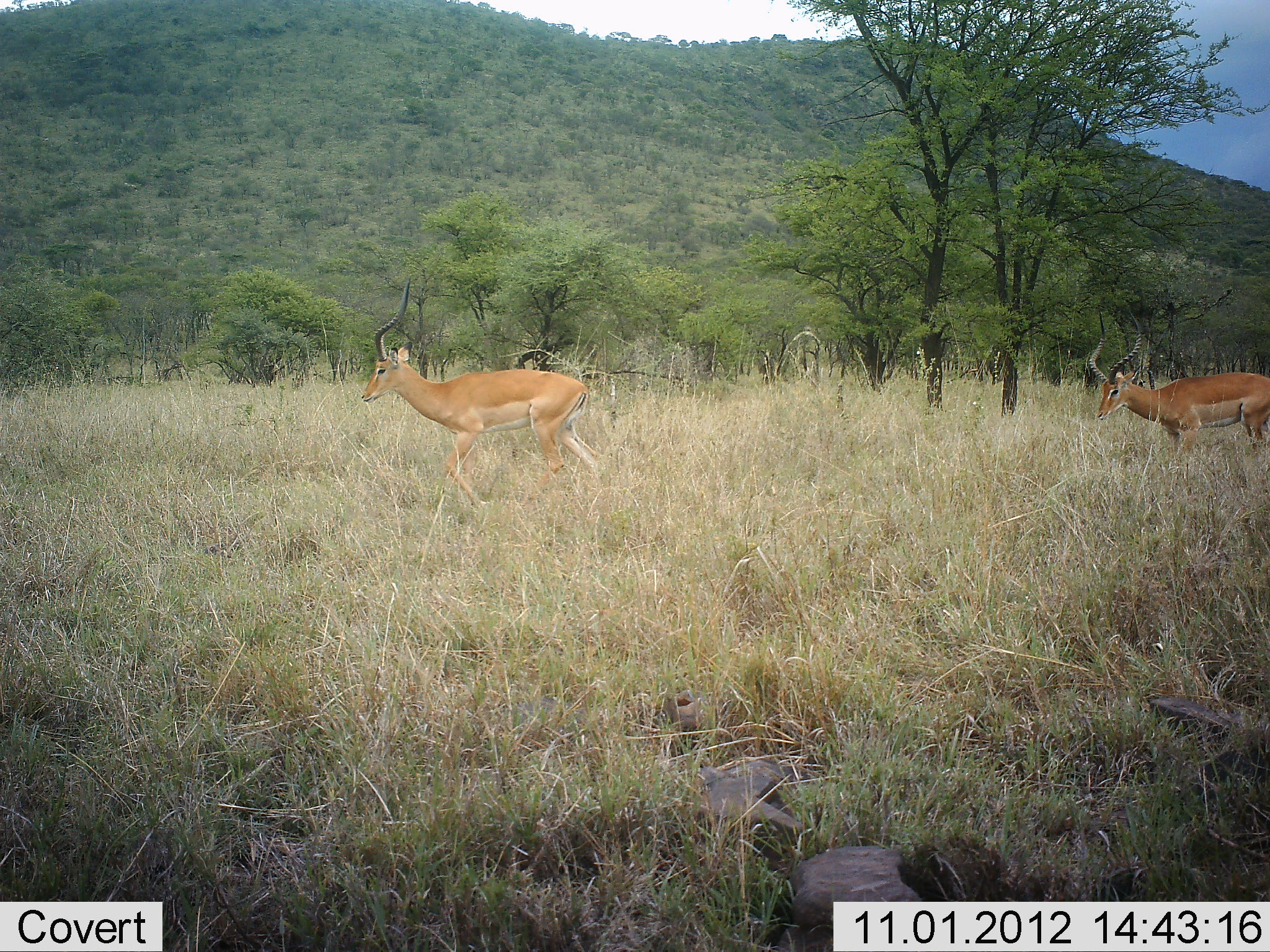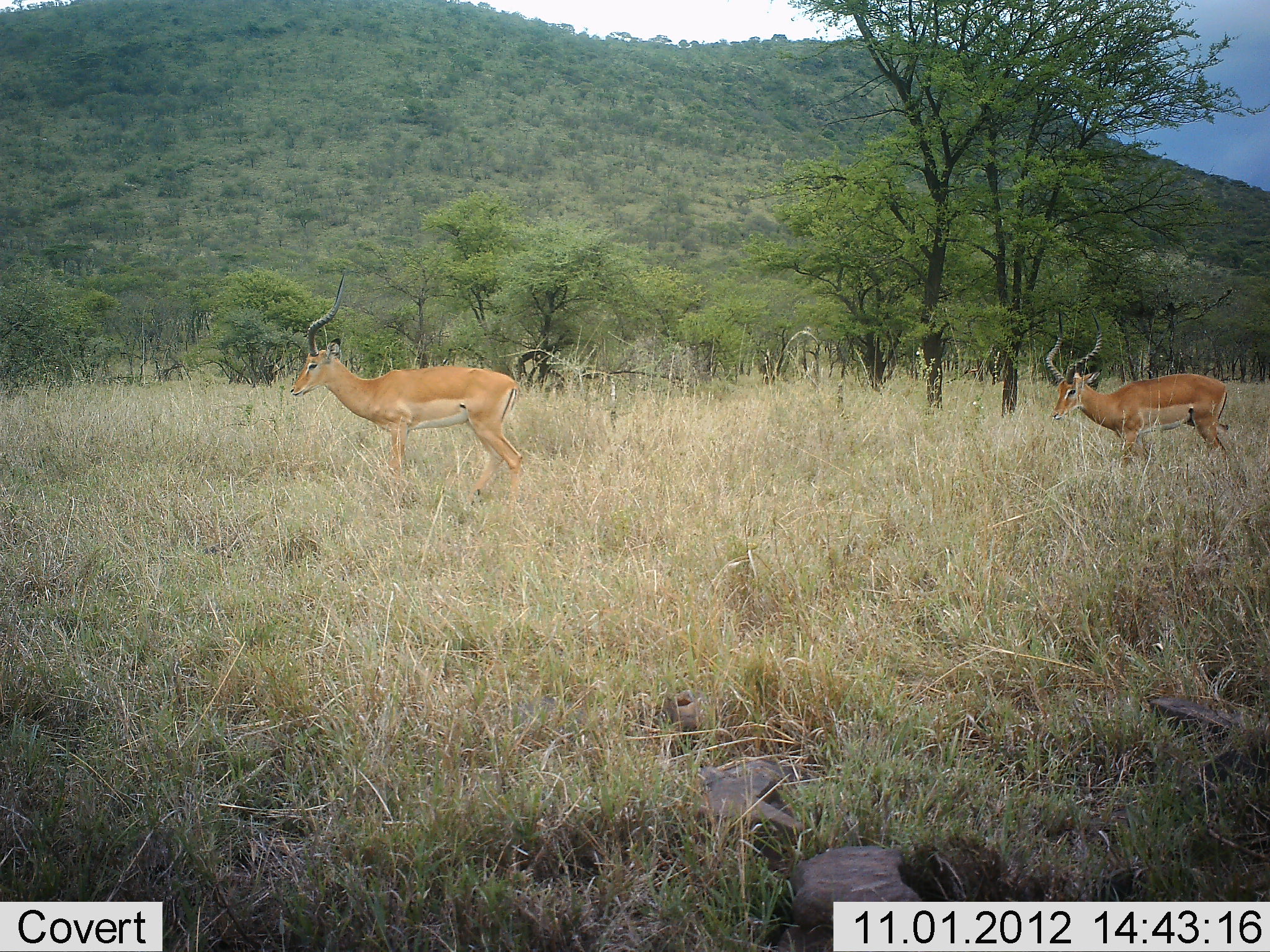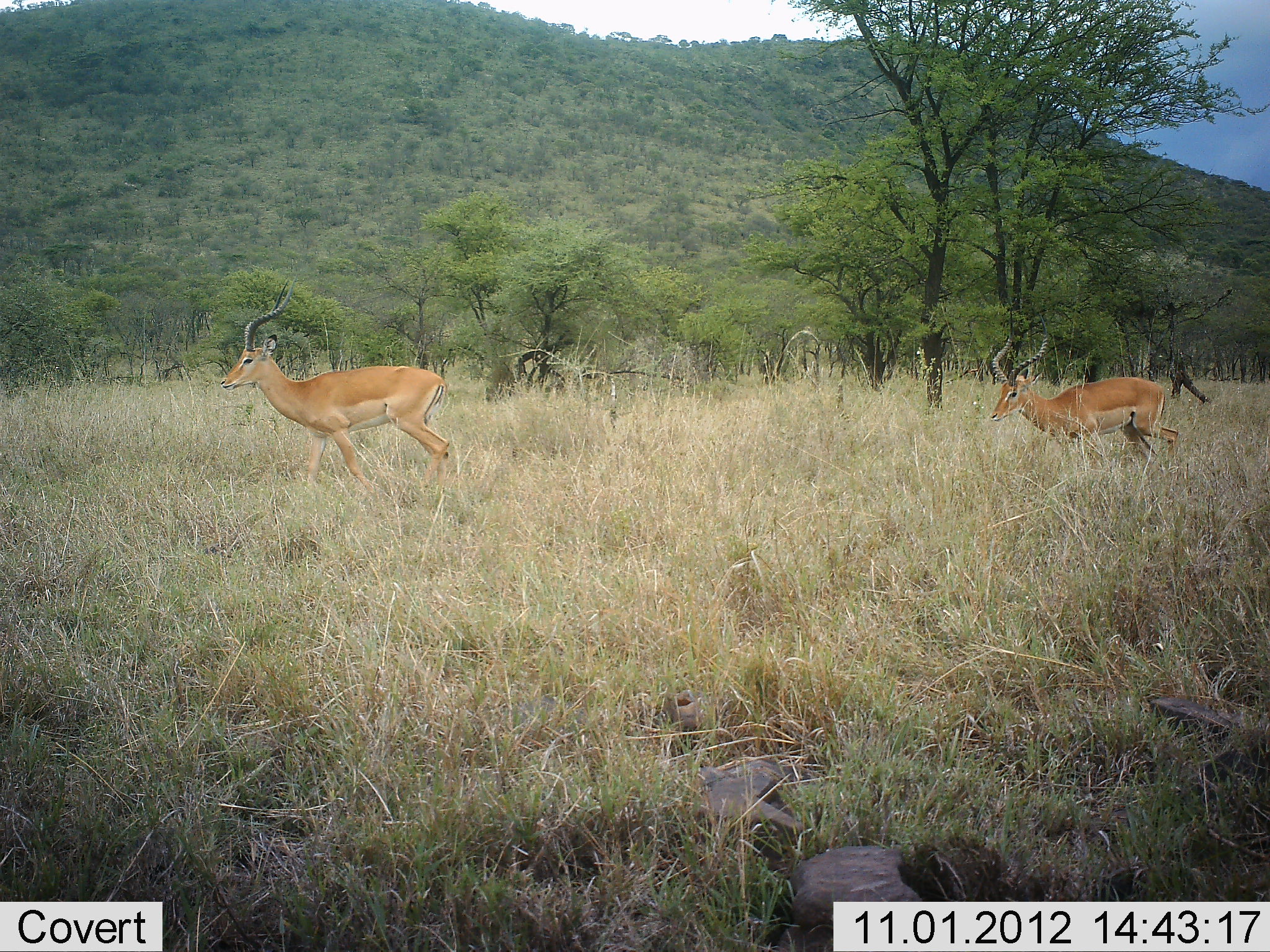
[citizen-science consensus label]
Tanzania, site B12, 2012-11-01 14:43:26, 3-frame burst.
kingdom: Animalia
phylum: Chordata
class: Mammalia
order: Artiodactyla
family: Bovidae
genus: Aepyceros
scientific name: Aepyceros melampus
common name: impala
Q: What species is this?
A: Impala (Aepyceros melampus).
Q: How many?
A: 2.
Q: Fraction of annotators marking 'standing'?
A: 10%.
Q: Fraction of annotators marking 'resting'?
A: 0%.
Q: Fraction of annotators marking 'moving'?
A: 100%.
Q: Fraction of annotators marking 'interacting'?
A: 0%.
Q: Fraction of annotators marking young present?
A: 0%.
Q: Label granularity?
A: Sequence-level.